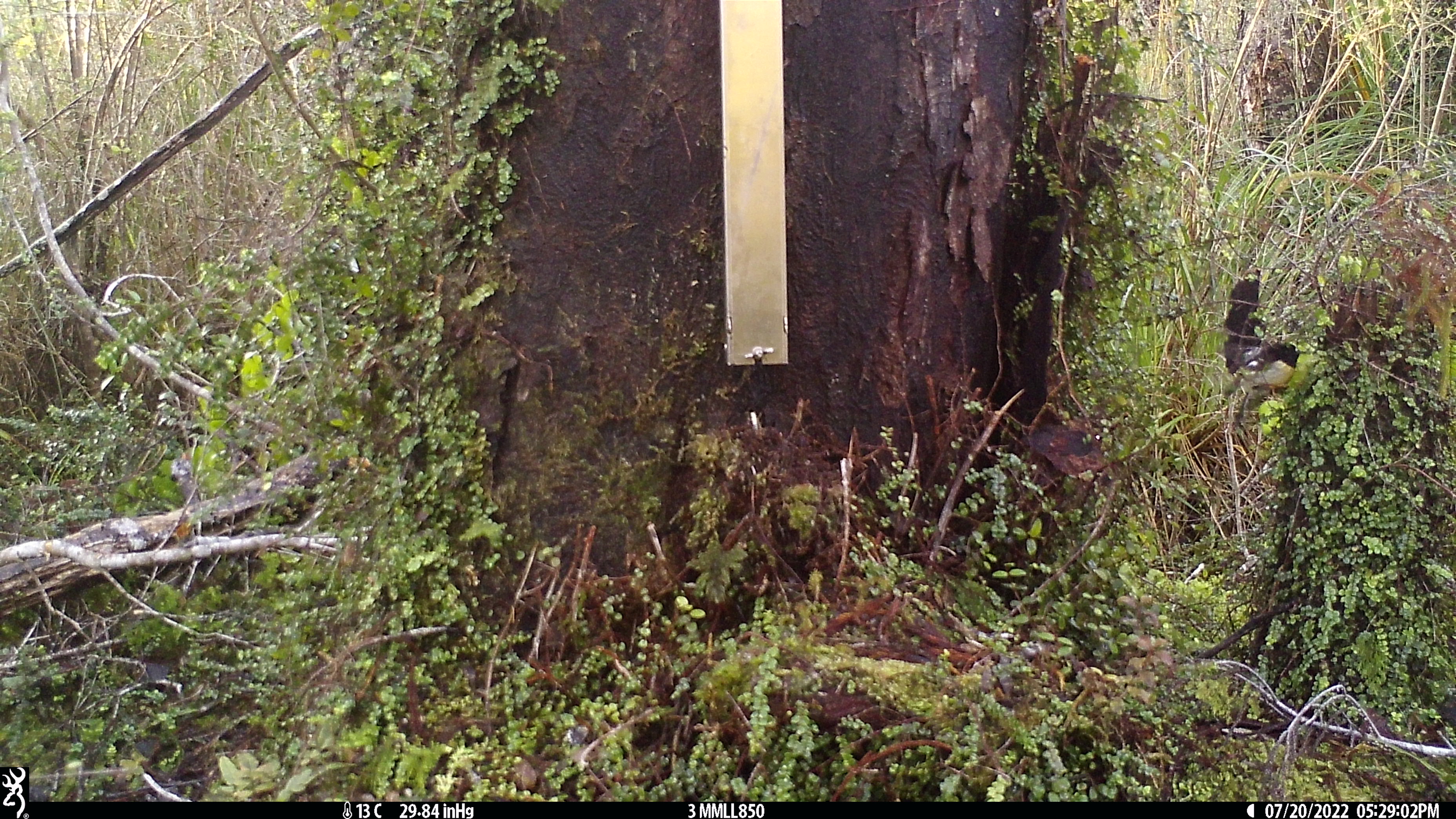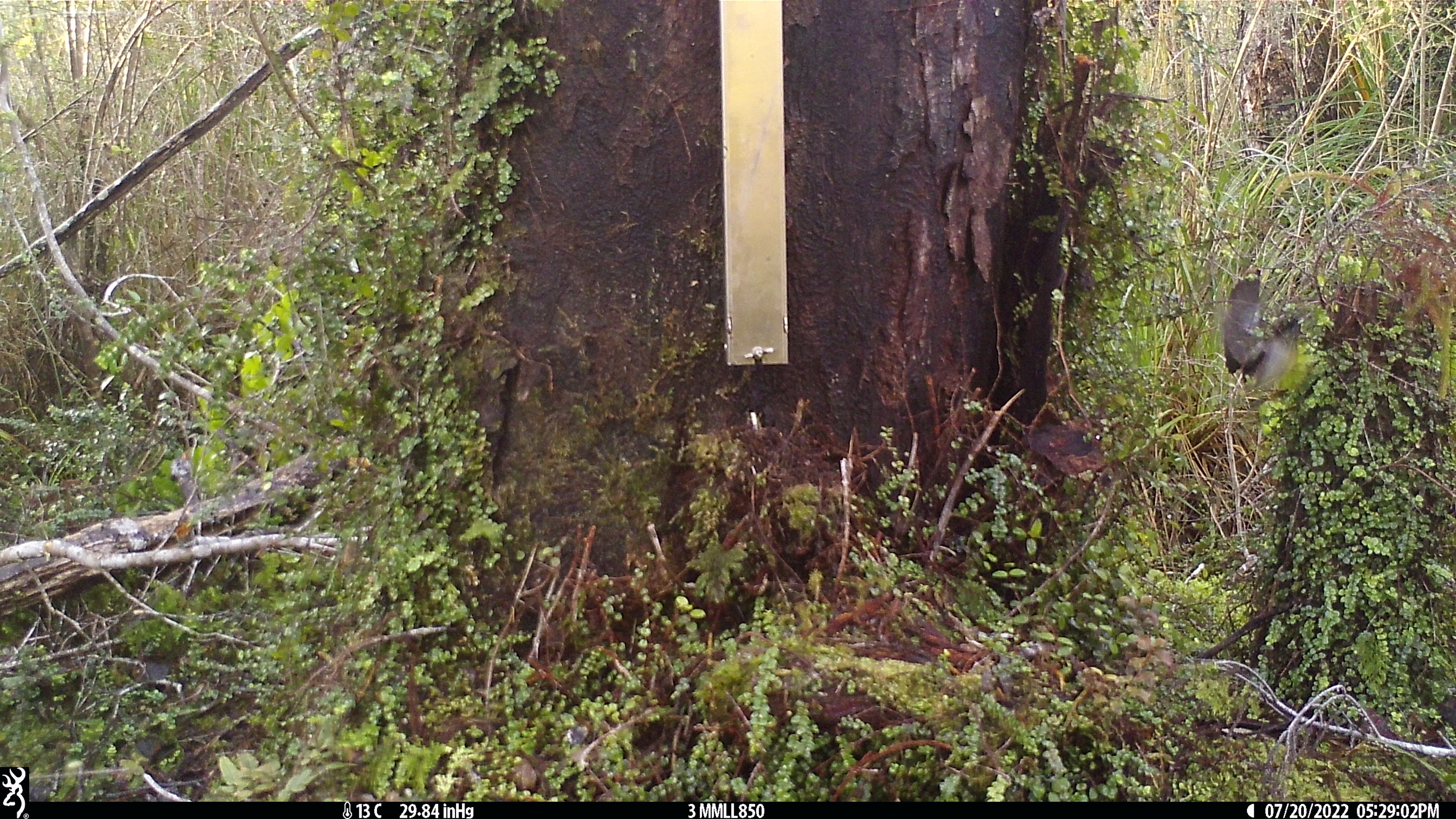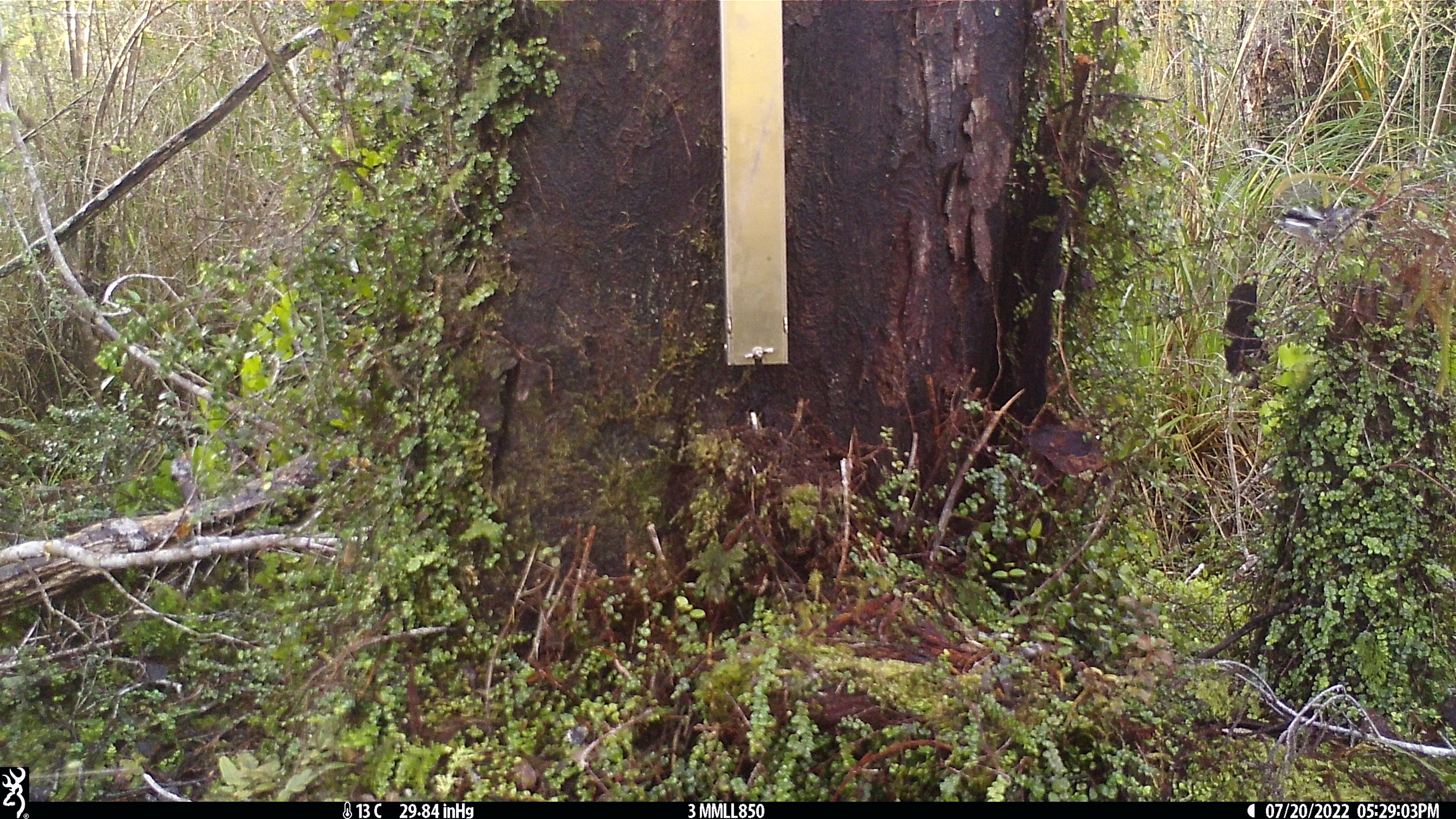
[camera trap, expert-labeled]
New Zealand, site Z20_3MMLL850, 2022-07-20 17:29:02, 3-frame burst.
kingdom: Animalia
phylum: Chordata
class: Aves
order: Passeriformes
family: Petroicidae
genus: Petroica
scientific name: Petroica macrocephala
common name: tomtit